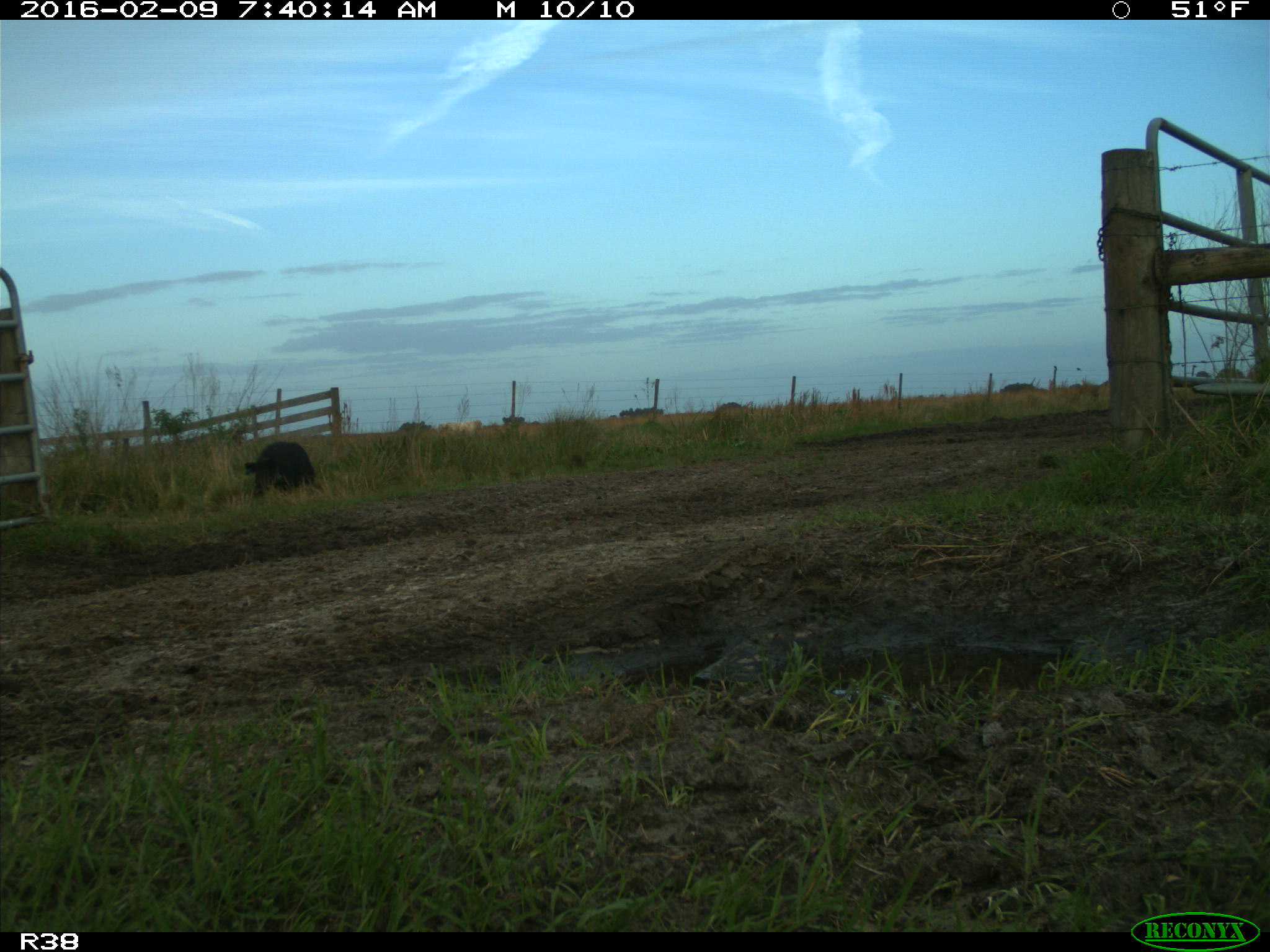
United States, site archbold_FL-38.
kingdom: Animalia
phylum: Chordata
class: Mammalia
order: Artiodactyla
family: Suidae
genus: Sus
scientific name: Sus scrofa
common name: wild boar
Sus scrofa (wild boar).